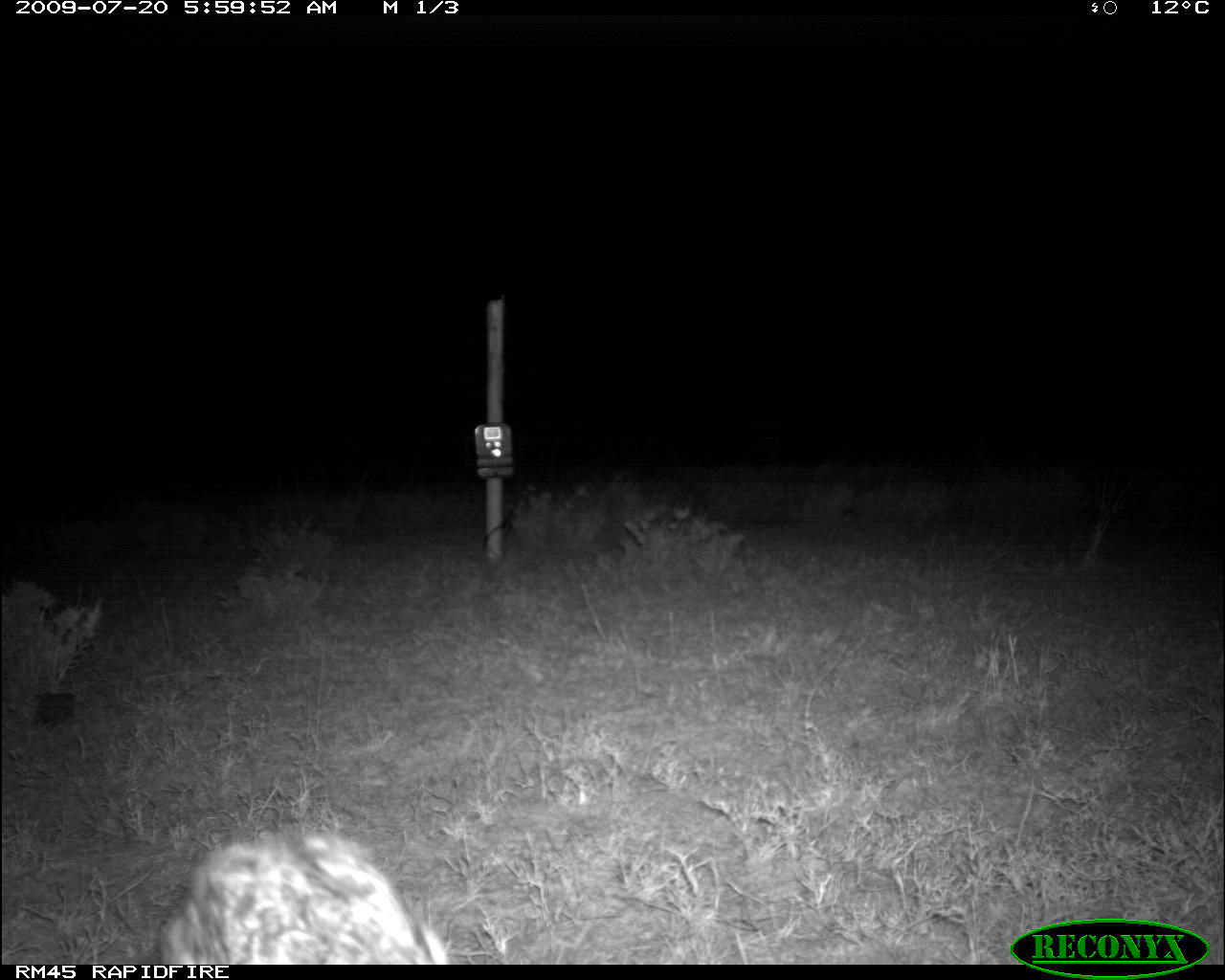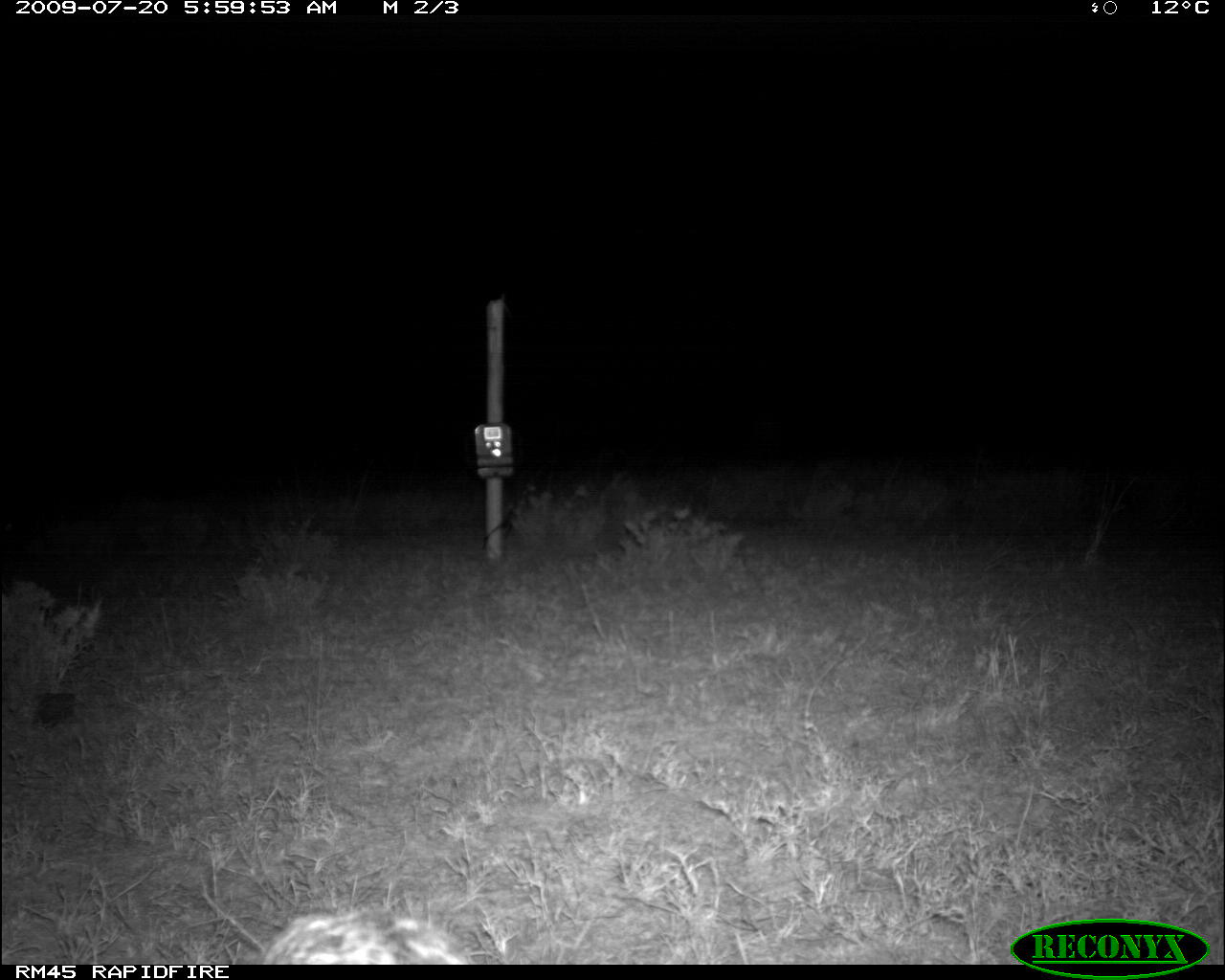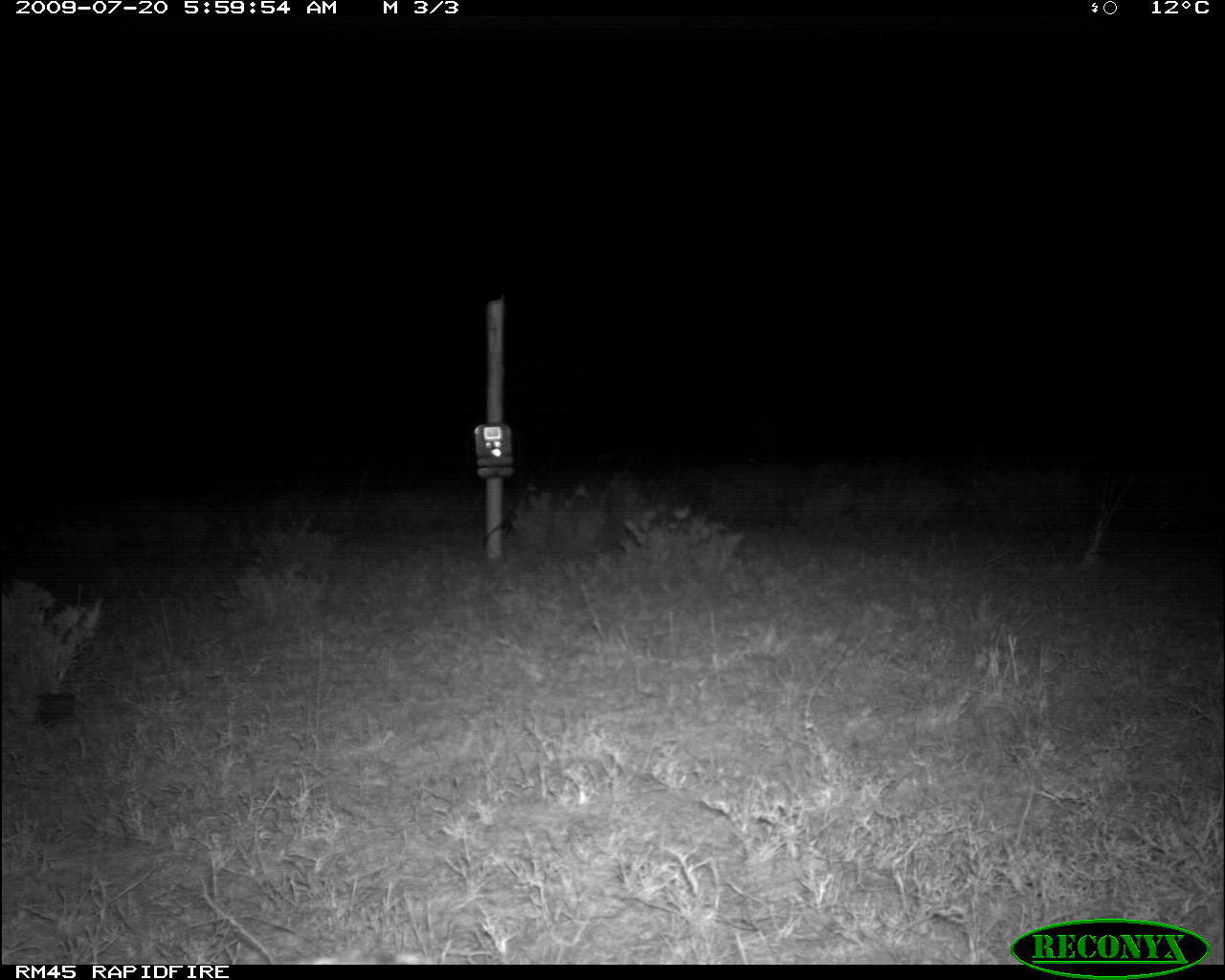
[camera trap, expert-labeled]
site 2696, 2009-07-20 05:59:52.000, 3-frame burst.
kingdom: Animalia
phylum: Chordata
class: Mammalia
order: Lagomorpha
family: Leporidae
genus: Lepus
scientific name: Lepus saxatilis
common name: scrub hare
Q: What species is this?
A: Lepus saxatilis (scrub hare).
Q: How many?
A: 1.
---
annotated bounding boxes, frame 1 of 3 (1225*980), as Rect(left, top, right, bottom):
lepus saxatilis: Rect(151, 824, 450, 964)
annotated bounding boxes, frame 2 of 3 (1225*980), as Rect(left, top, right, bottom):
lepus saxatilis: Rect(249, 895, 472, 964)